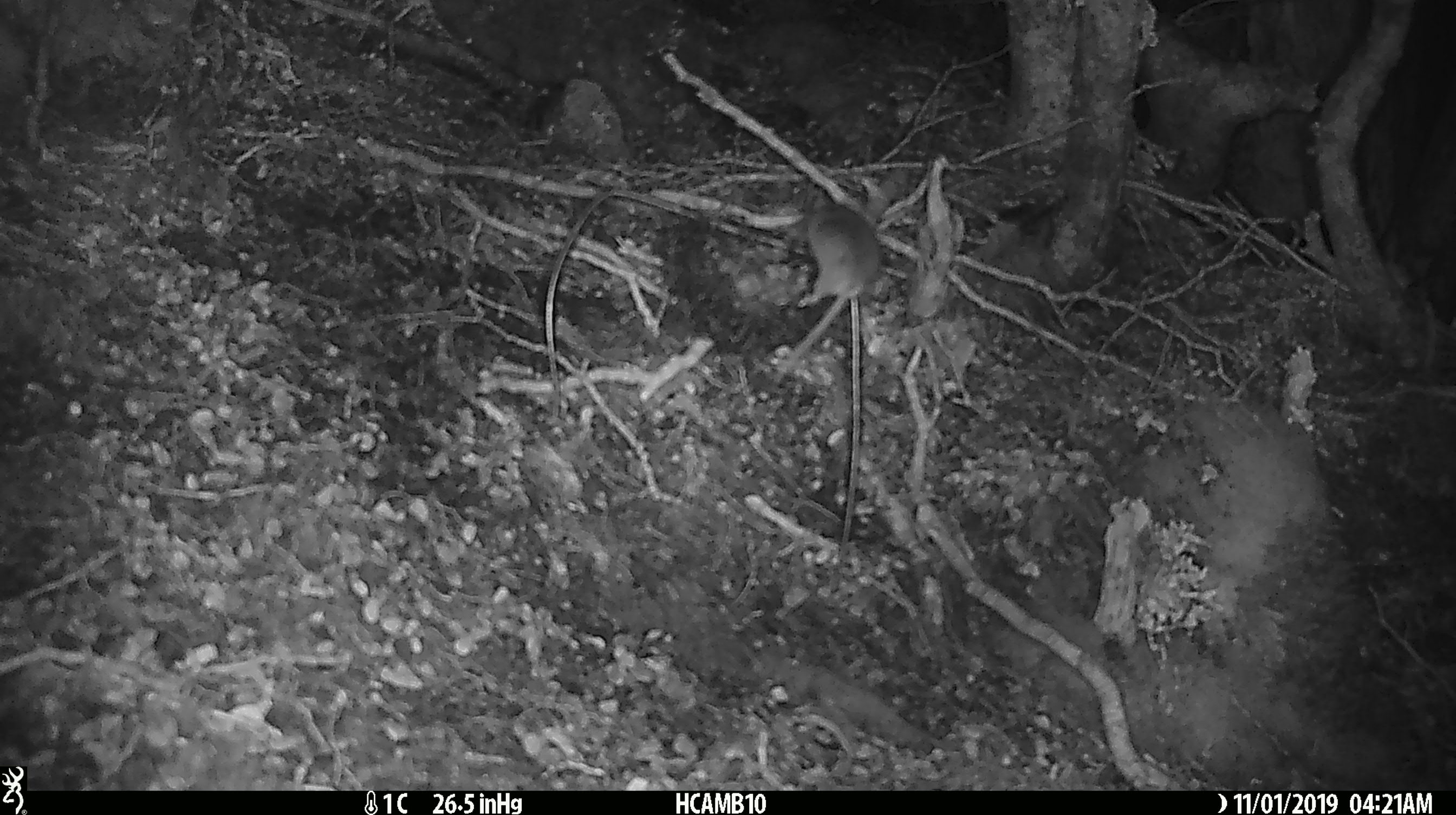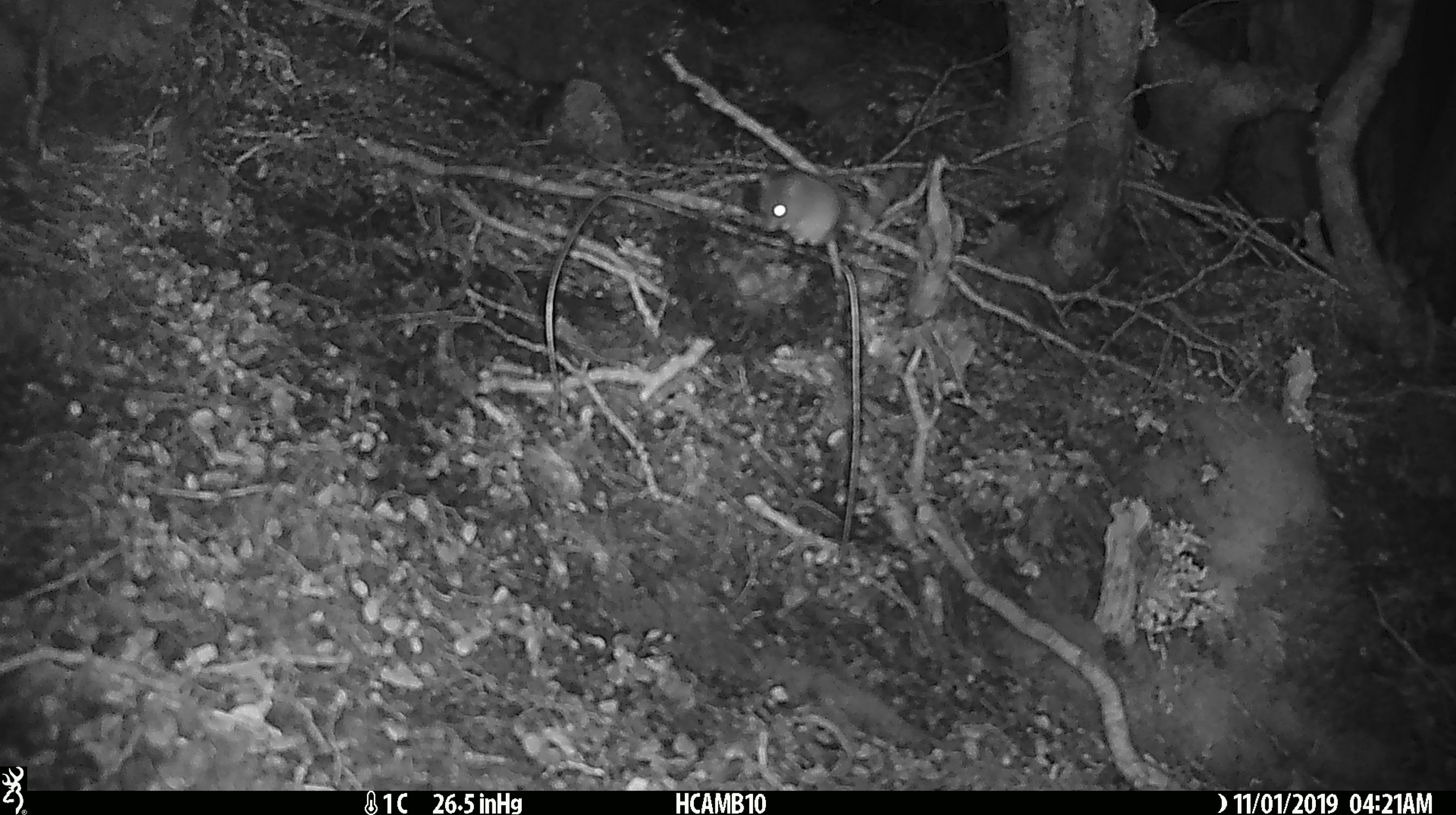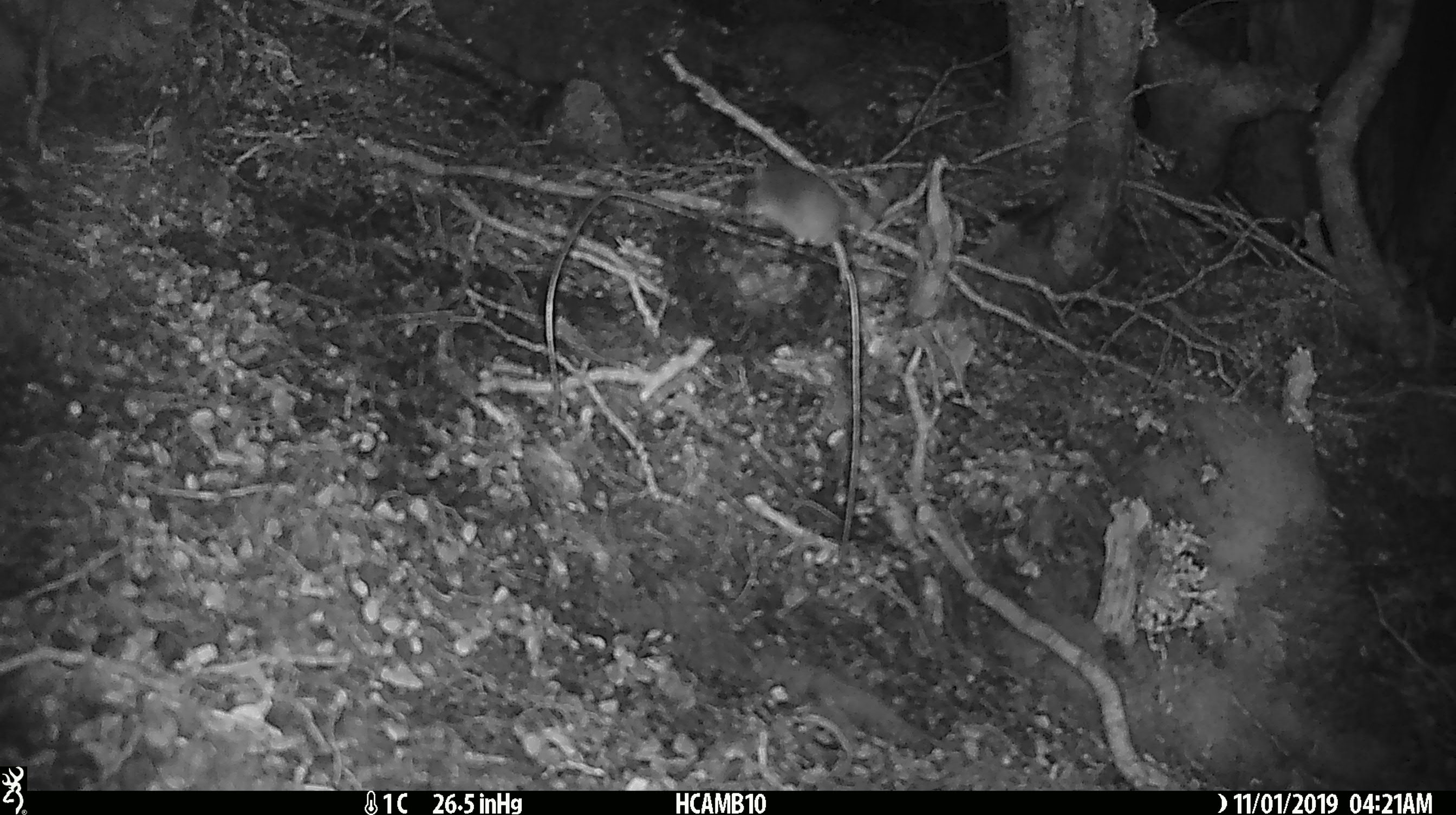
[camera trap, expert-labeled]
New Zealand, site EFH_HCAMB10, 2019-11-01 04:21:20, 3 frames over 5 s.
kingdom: Animalia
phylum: Chordata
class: Mammalia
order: Rodentia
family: Muridae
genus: Mus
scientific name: Mus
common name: mouse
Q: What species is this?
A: Mouse (Mus).